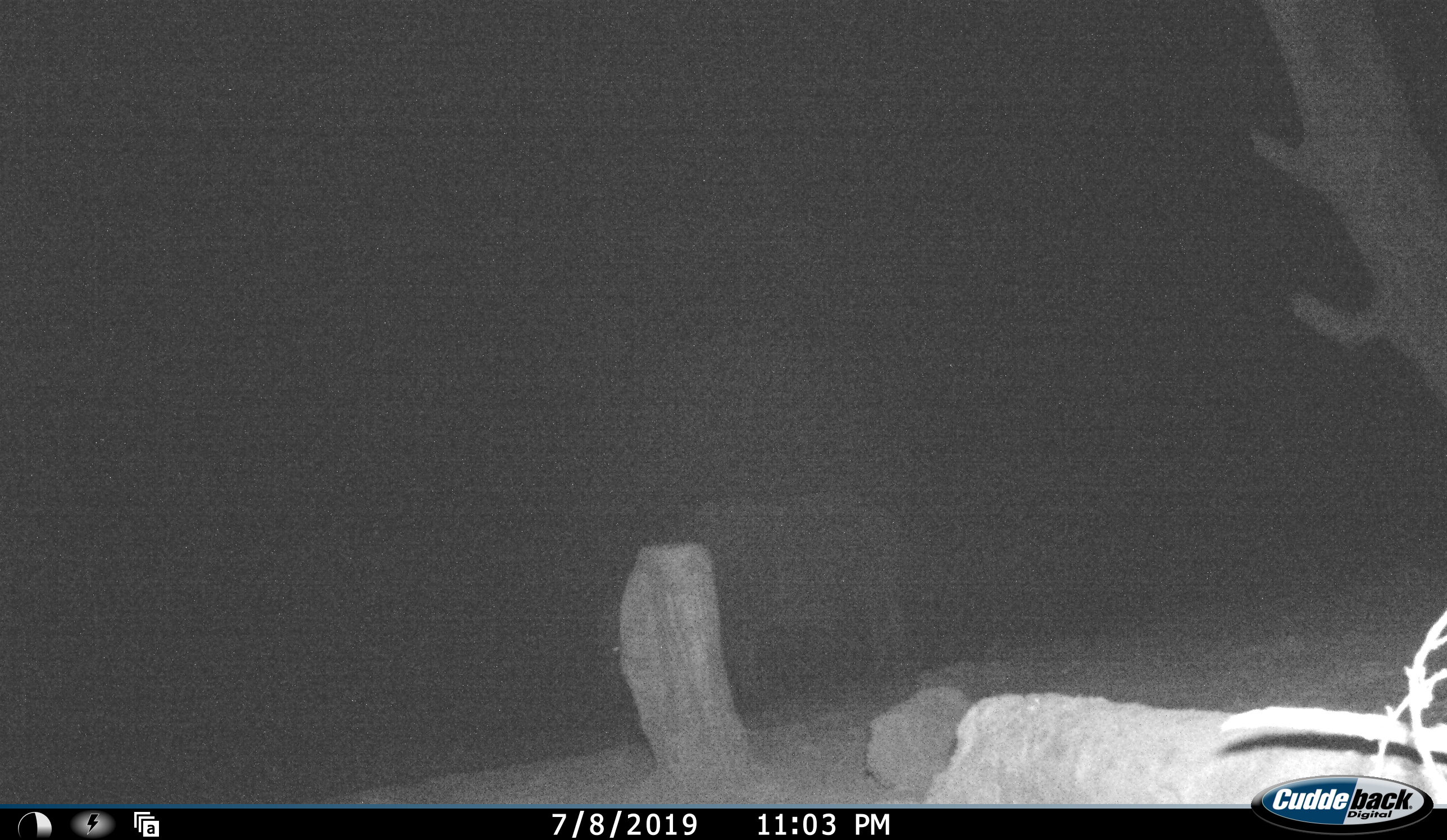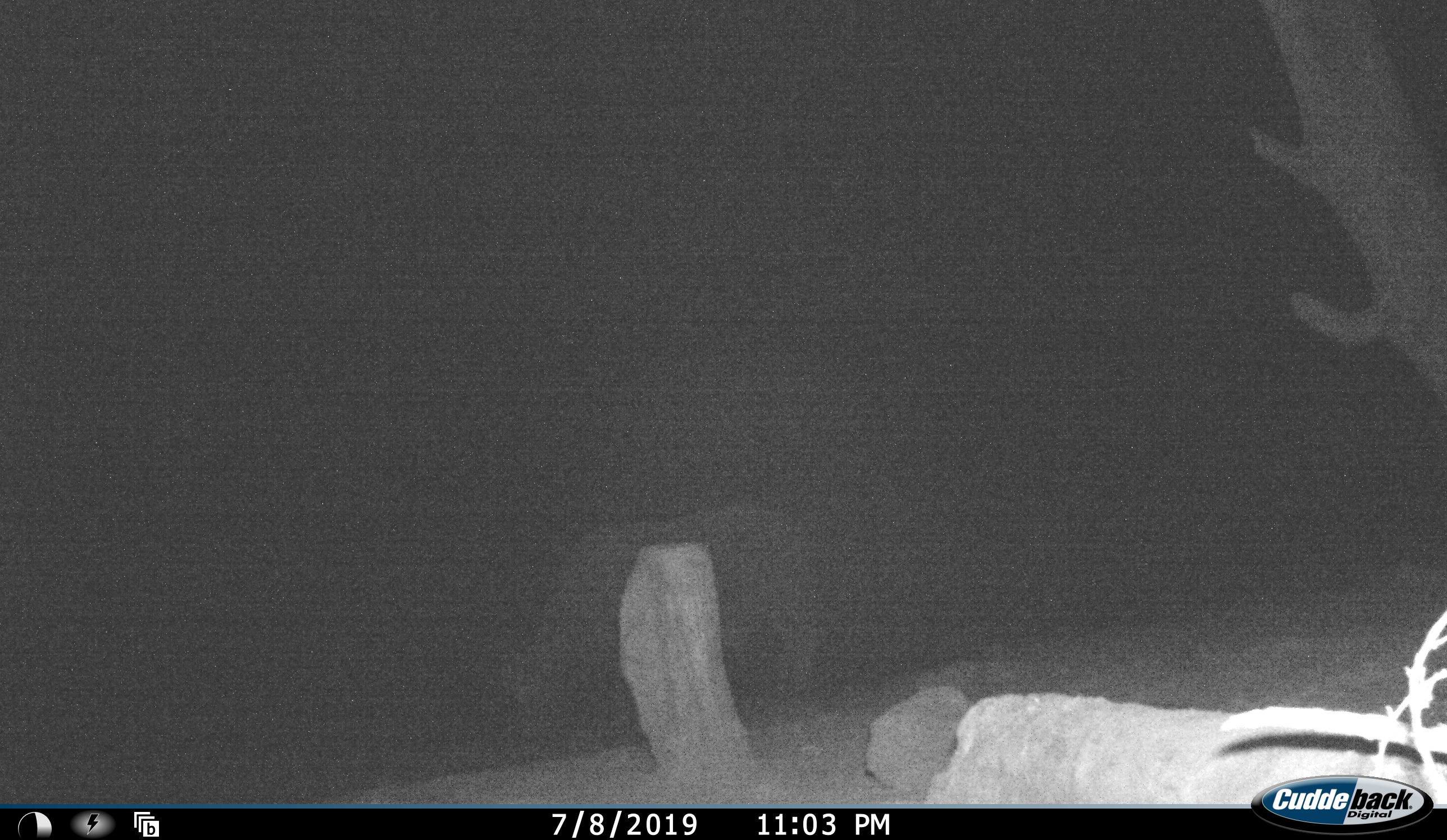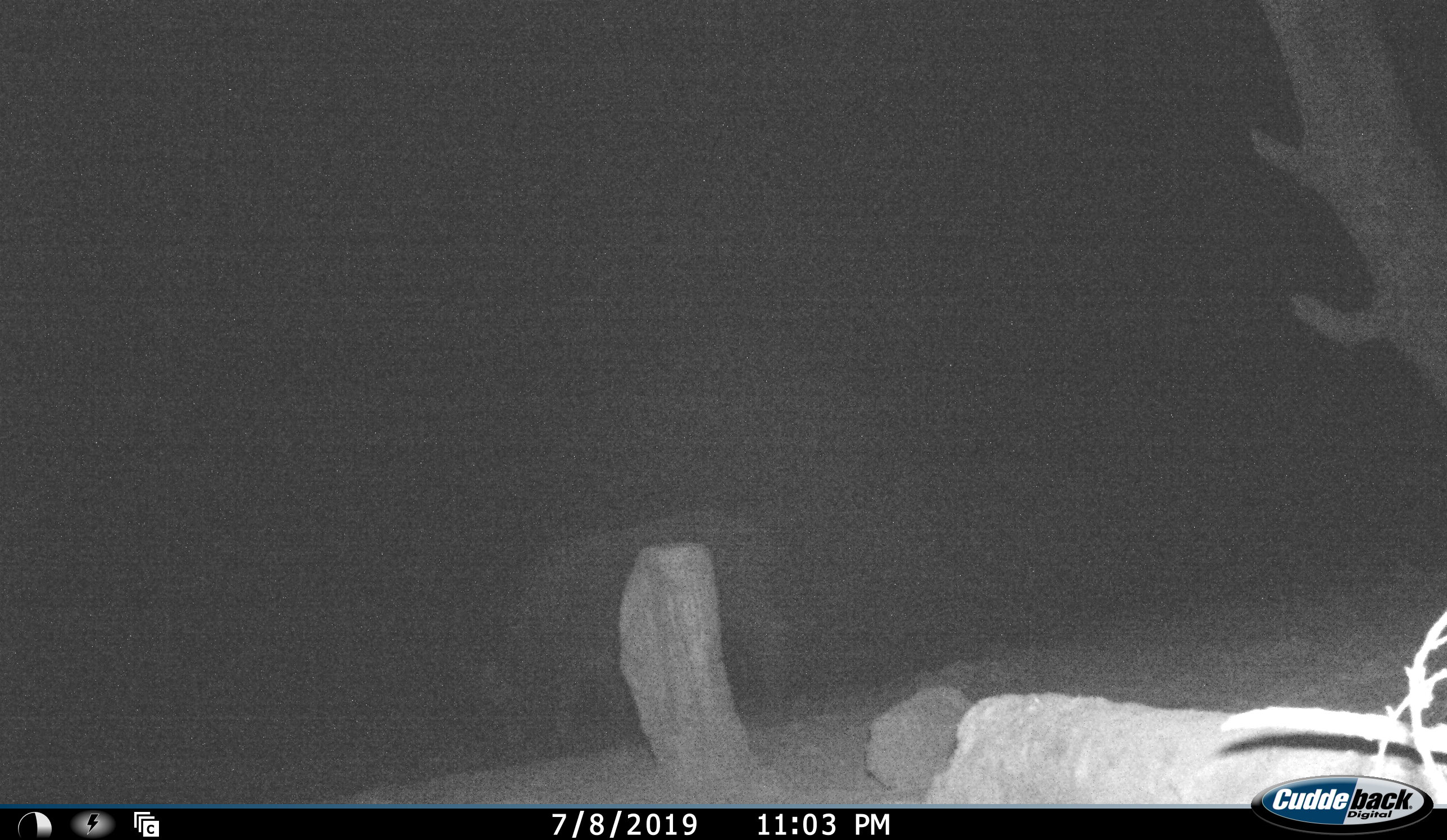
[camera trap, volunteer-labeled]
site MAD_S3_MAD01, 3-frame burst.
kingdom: Animalia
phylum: Chordata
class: Mammalia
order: Artiodactyla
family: Bovidae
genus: Syncerus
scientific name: Syncerus caffer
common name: african buffalo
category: buffalo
Buffalo (african buffalo) (Syncerus caffer), count 1. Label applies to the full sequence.